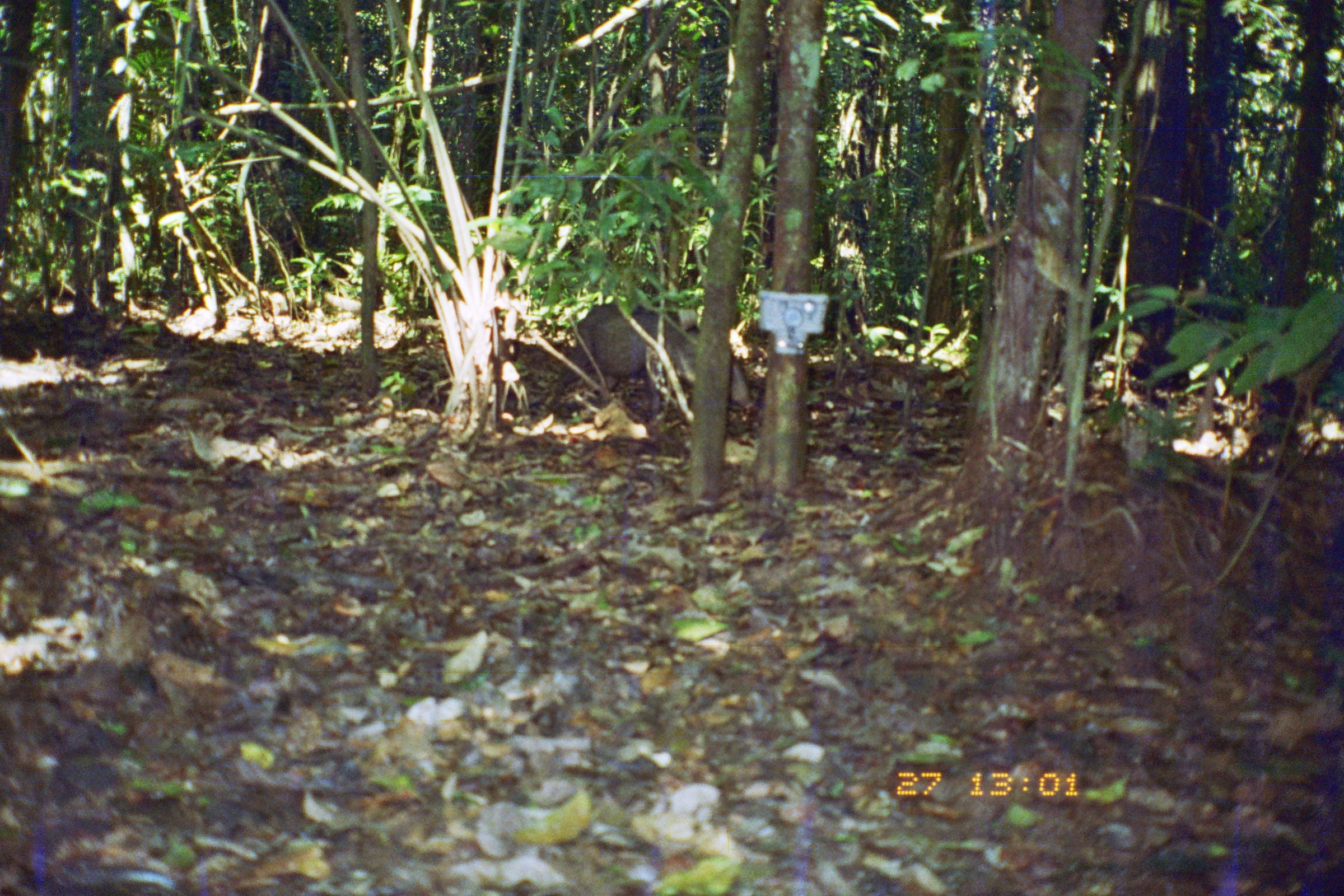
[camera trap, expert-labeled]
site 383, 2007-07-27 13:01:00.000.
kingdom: Animalia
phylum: Chordata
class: Mammalia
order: Artiodactyla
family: Tayassuidae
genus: Tayassu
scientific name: Tayassu pecari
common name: white-lipped peccary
Tayassu pecari (white-lipped peccary).